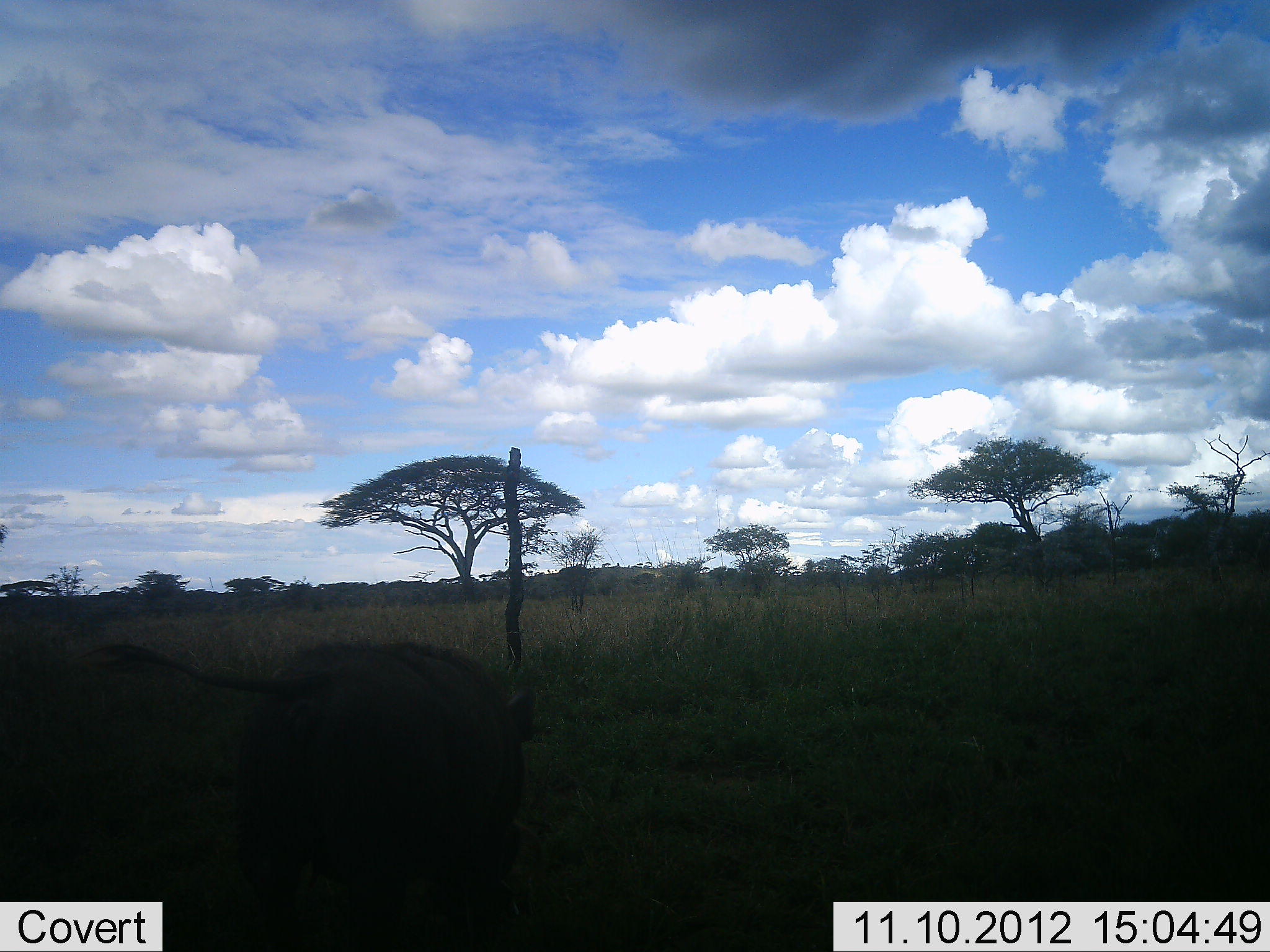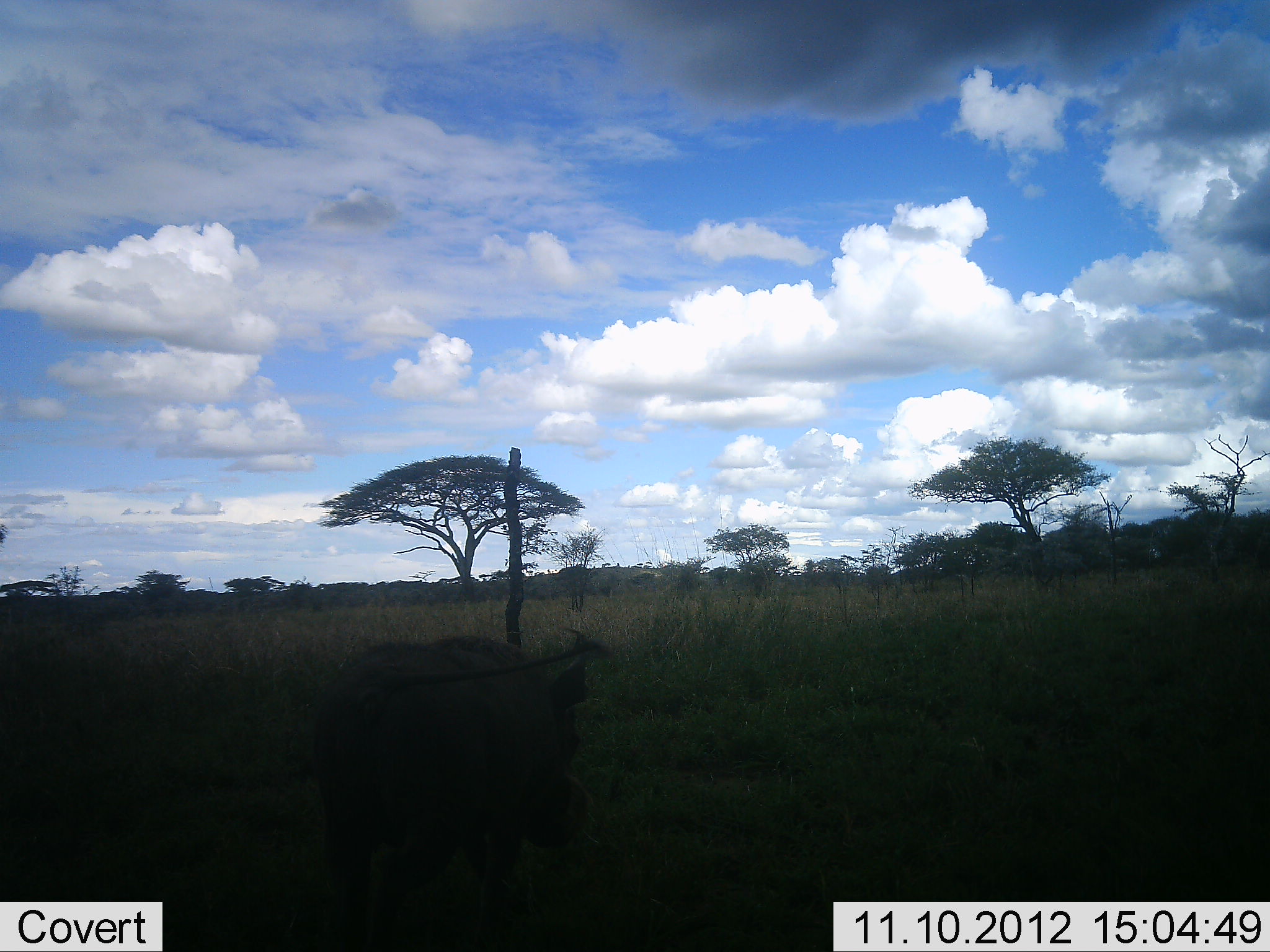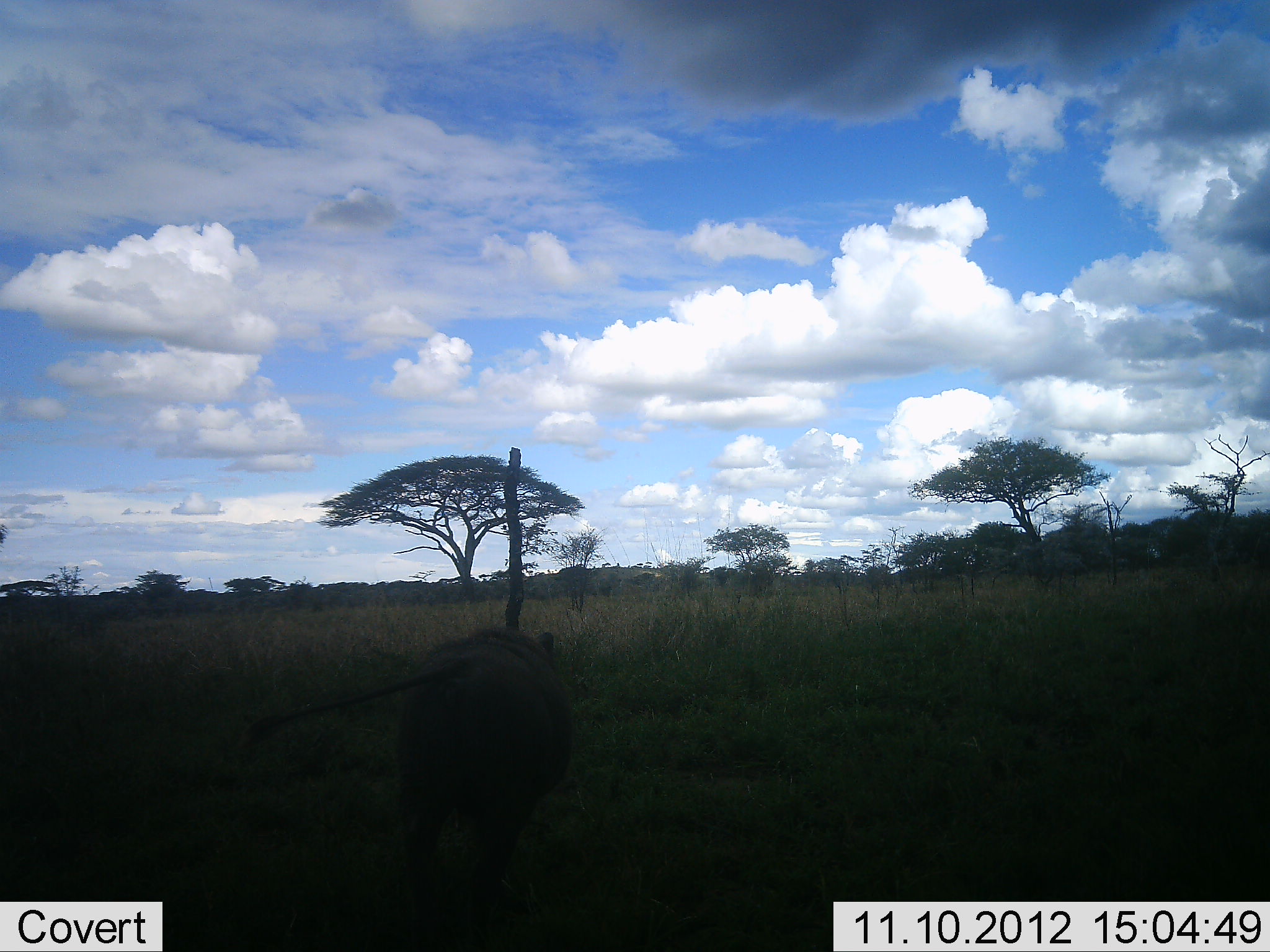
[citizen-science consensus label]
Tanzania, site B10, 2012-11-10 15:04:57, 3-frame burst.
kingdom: Animalia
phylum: Chordata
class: Mammalia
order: Artiodactyla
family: Suidae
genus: Phacochoerus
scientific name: Phacochoerus africanus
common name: warthog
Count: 1.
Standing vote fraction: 0%.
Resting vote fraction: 0%.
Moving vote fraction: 100%.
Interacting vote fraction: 0%.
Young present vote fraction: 0%.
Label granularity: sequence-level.